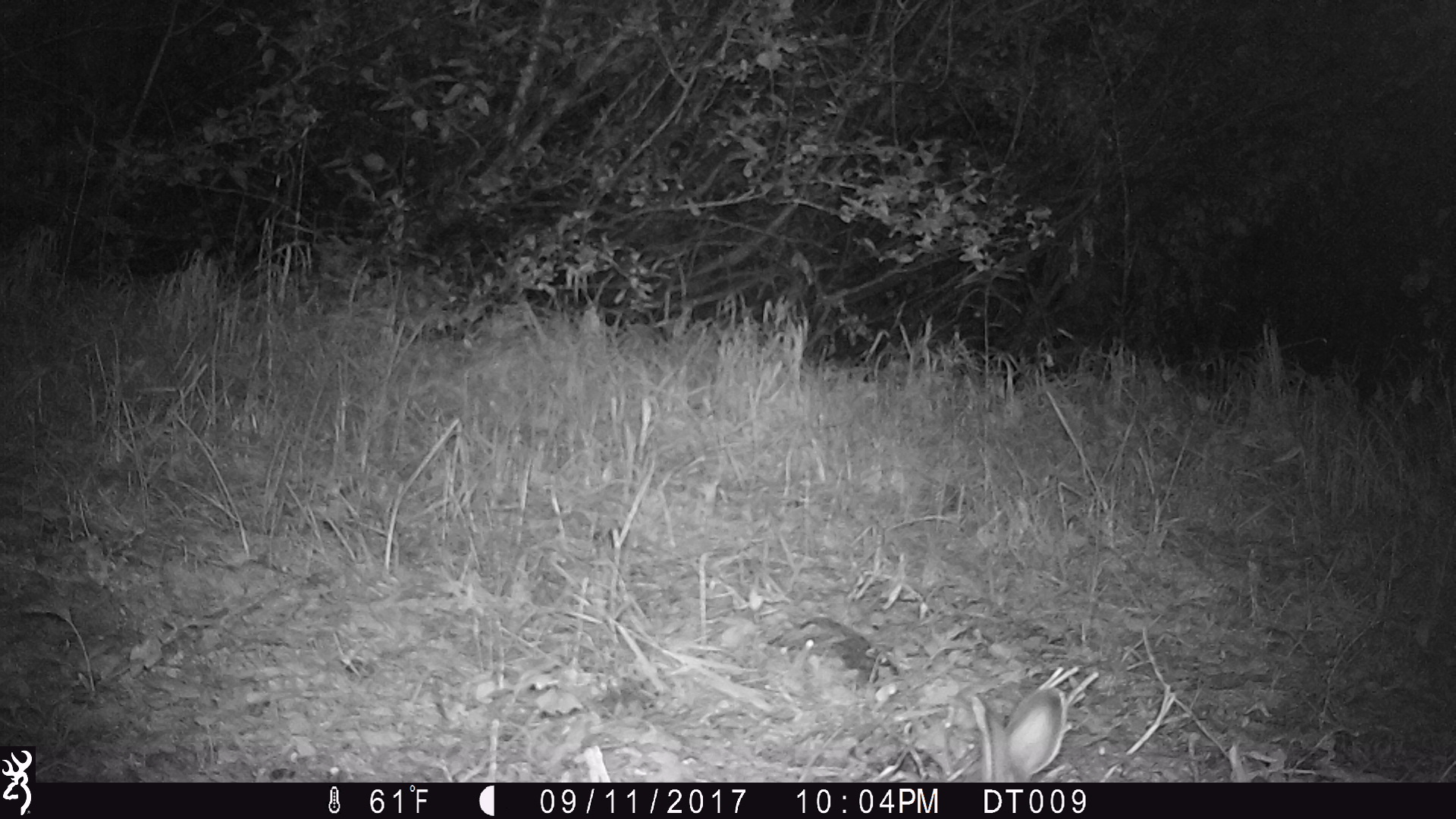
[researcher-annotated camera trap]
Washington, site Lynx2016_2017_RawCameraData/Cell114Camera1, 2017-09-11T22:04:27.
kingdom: Animalia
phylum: Chordata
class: Mammalia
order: Lagomorpha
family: Leporidae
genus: Lepus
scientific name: Lepus americanus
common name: snowshoe hare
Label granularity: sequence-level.